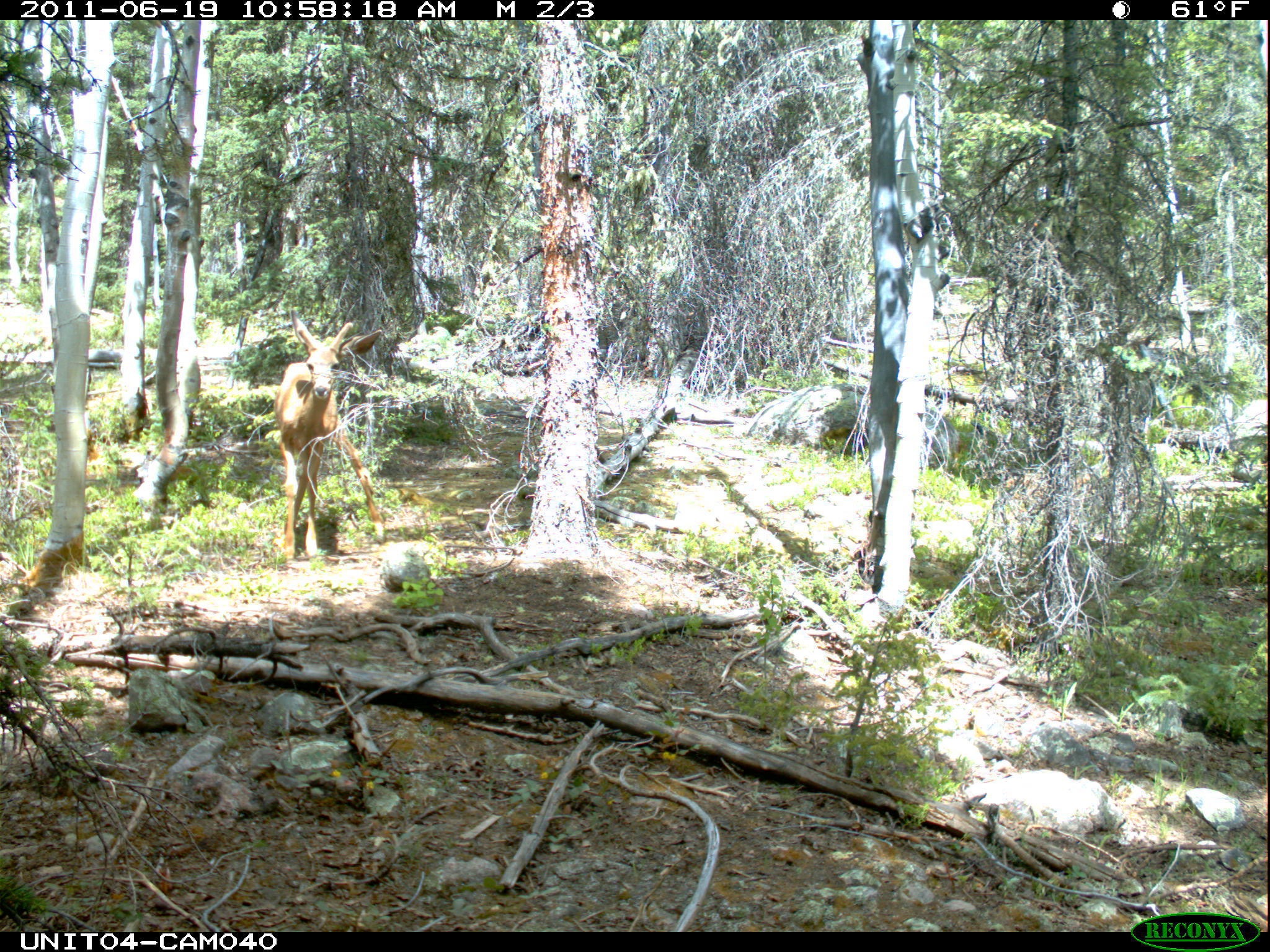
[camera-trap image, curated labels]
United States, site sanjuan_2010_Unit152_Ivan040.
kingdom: Animalia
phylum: Chordata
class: Mammalia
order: Artiodactyla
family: Cervidae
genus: Odocoileus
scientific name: Odocoileus hemionus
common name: mule deer